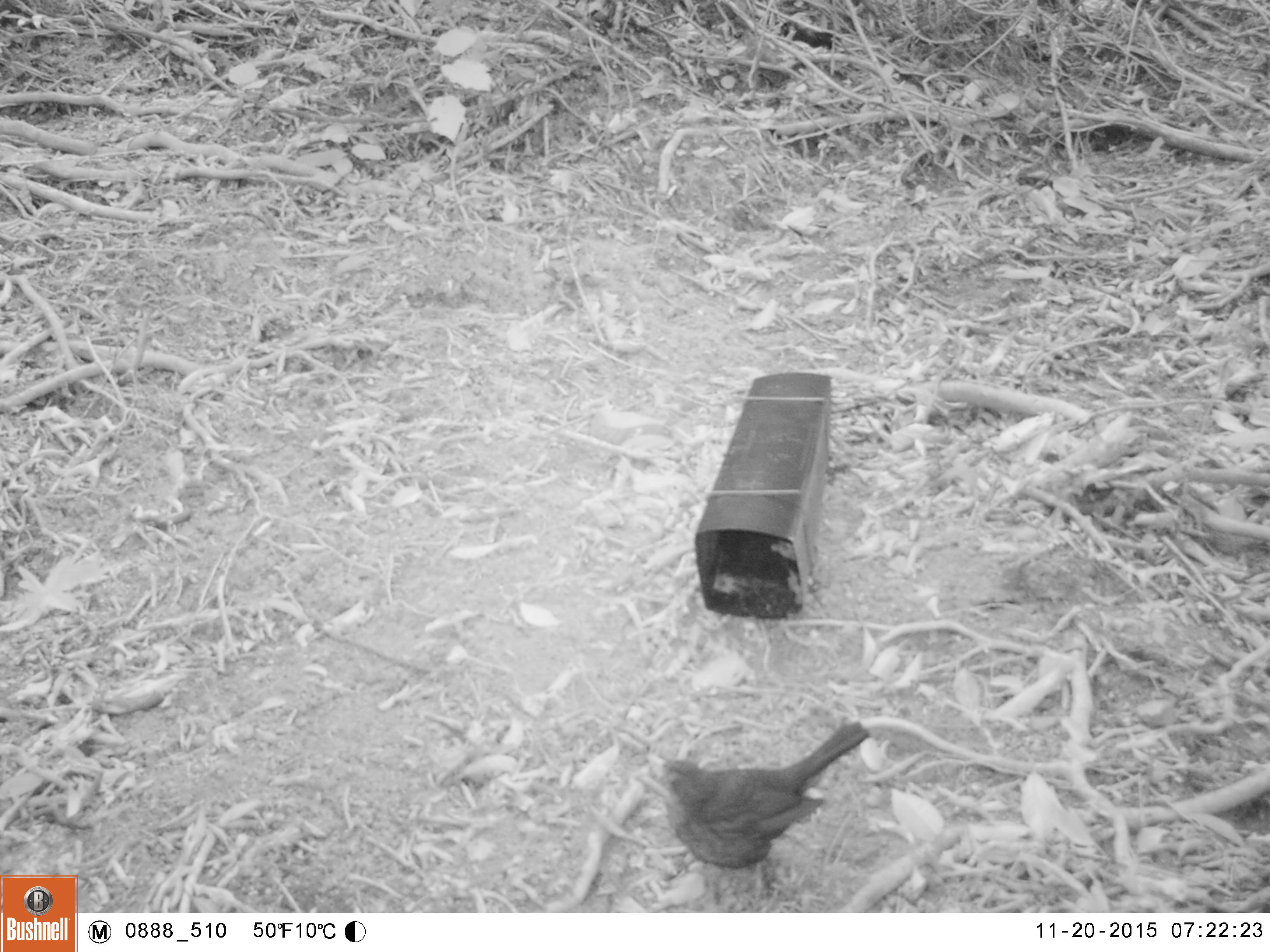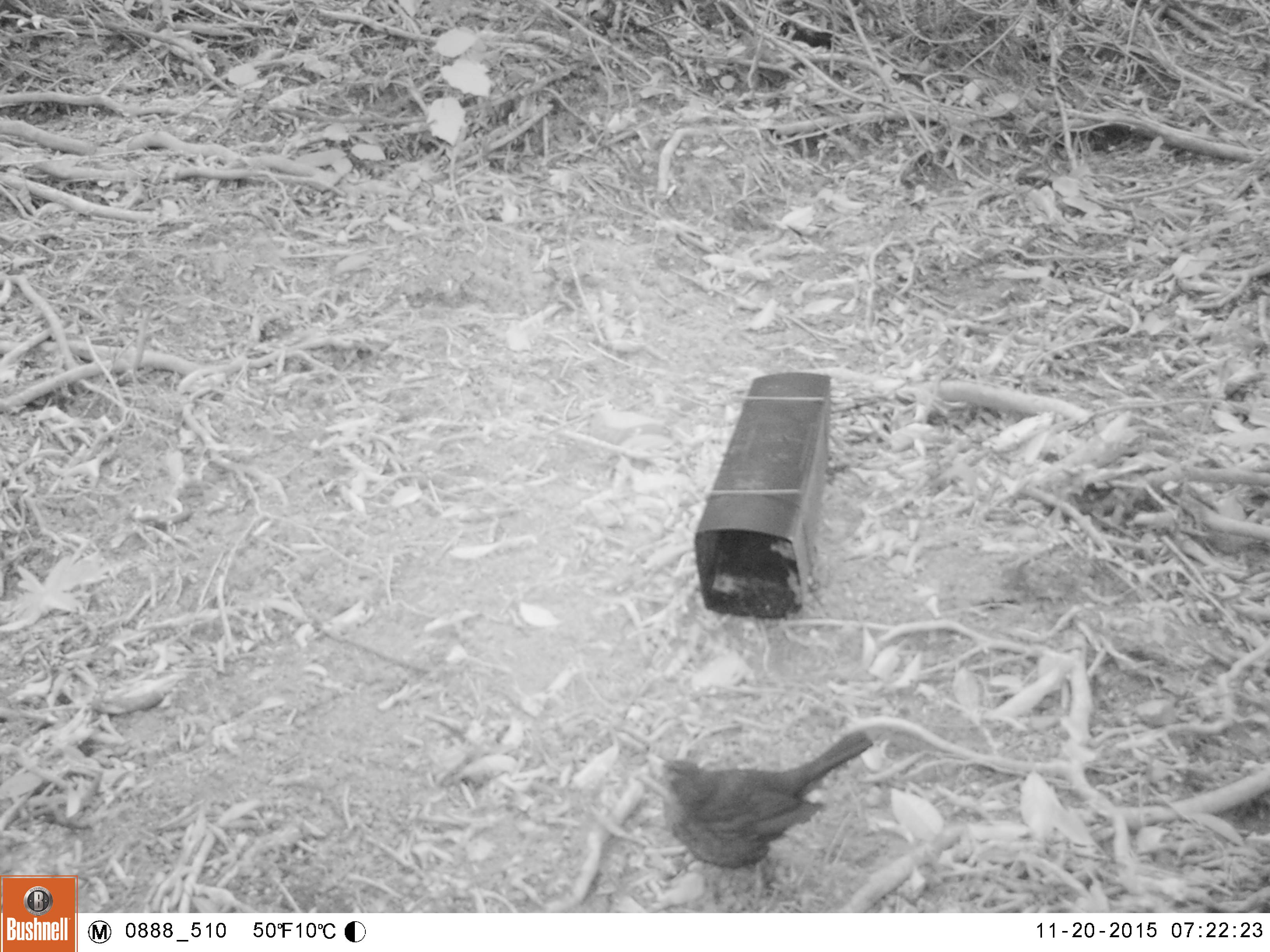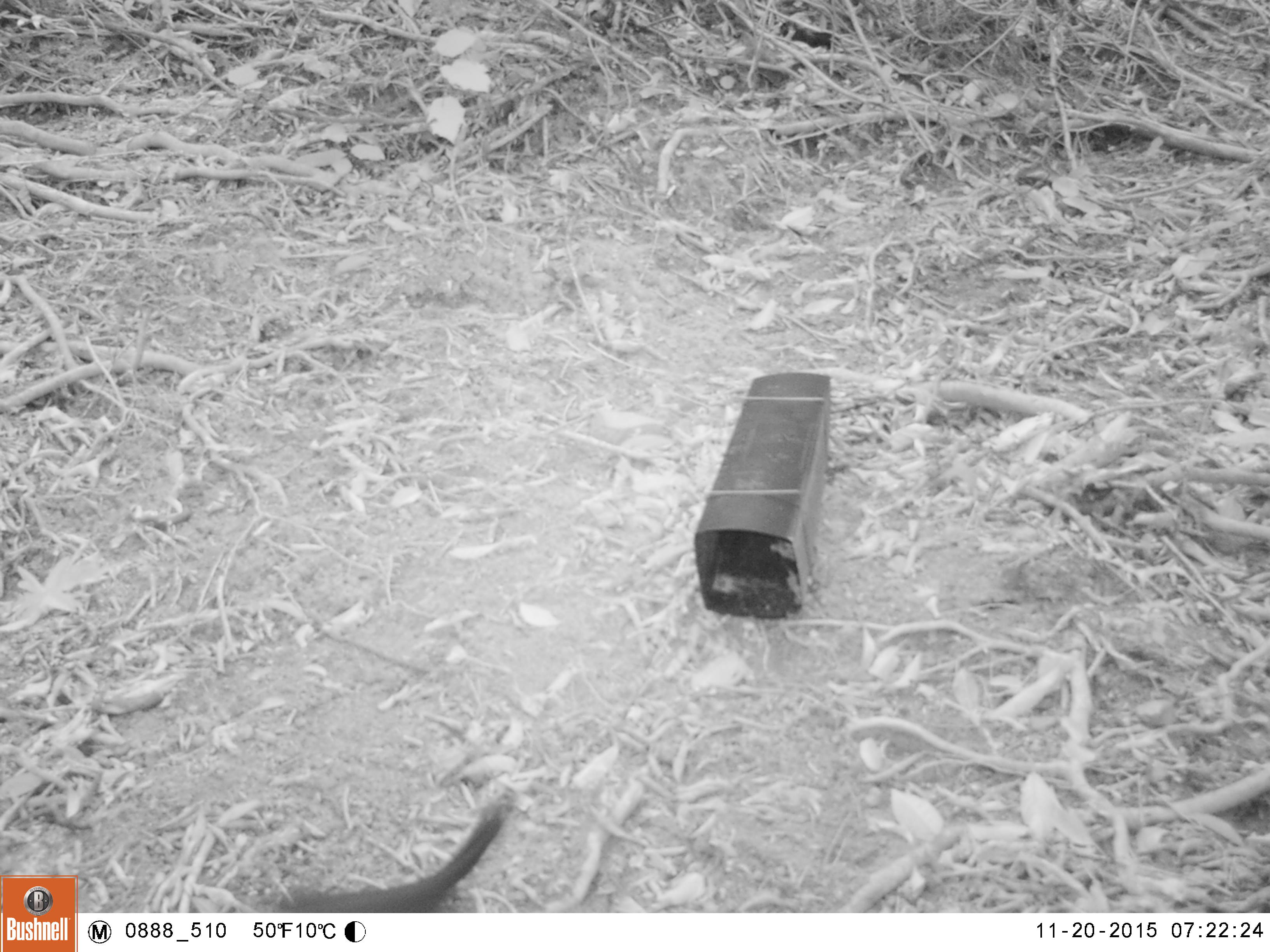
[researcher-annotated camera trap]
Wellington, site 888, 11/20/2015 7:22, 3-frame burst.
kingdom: Animalia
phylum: Chordata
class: Aves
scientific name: Aves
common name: bird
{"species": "bird (Aves)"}